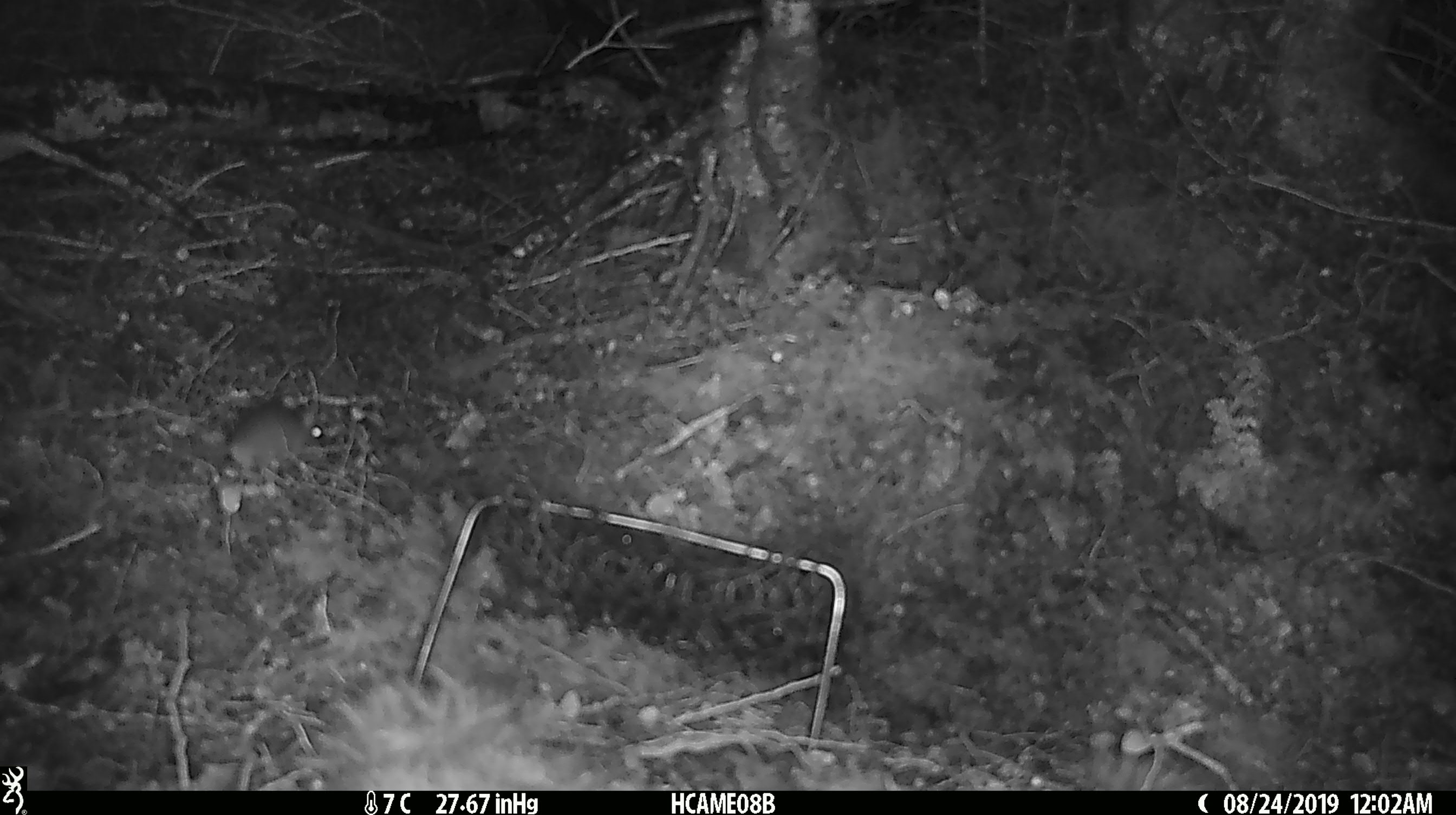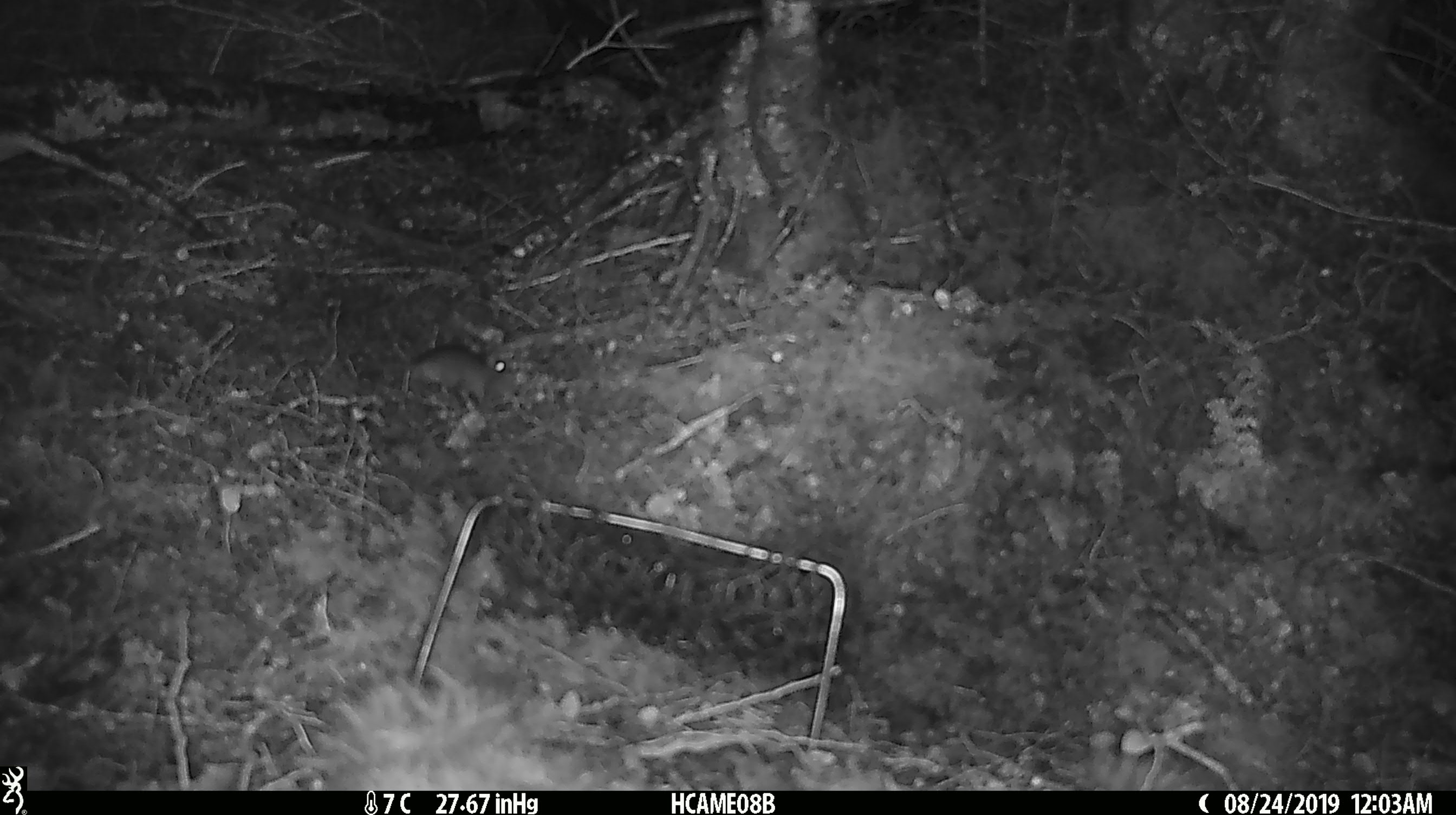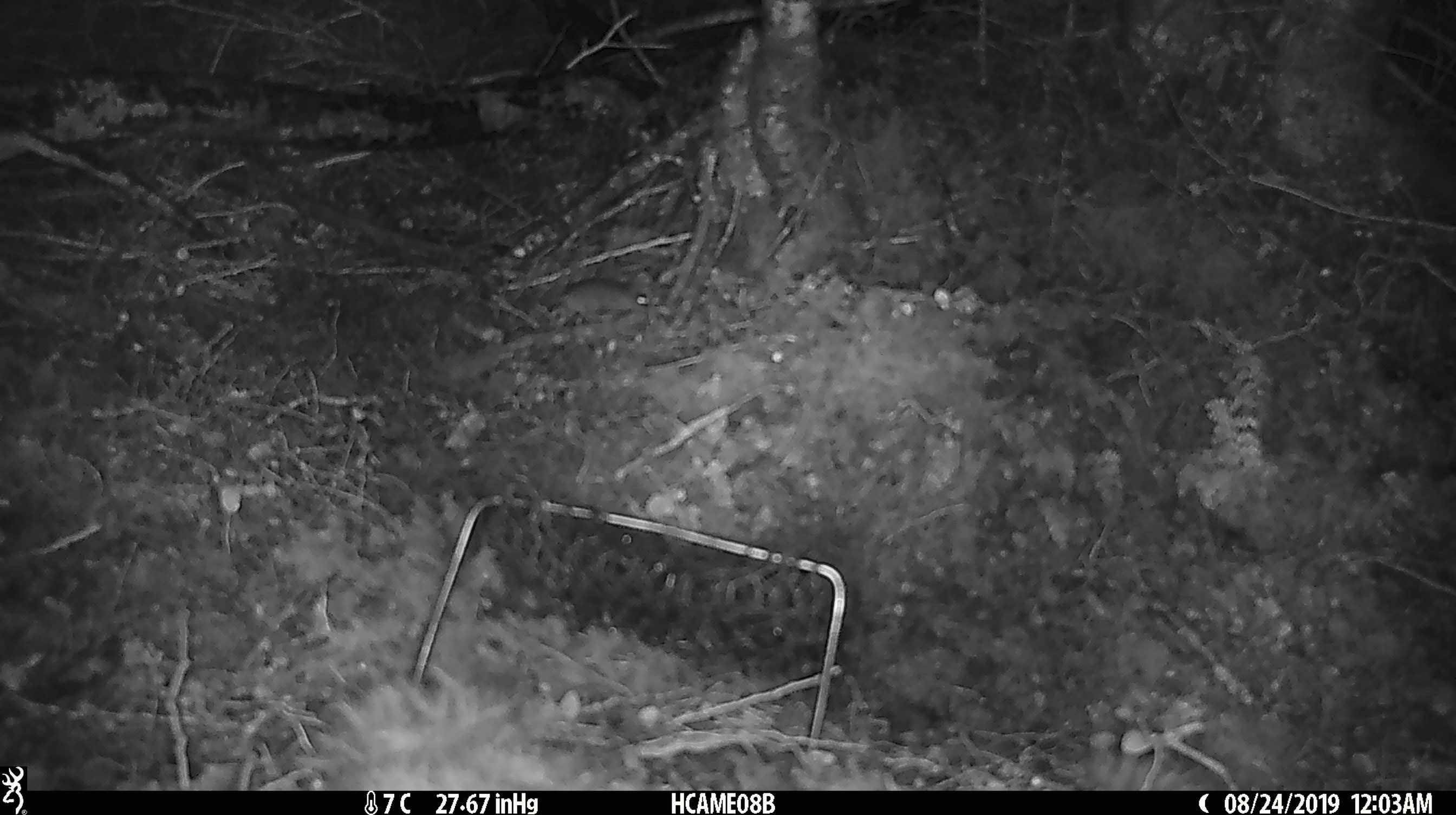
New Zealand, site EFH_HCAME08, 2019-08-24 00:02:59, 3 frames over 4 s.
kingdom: Animalia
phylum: Chordata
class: Mammalia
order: Rodentia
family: Muridae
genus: Mus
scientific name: Mus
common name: mouse